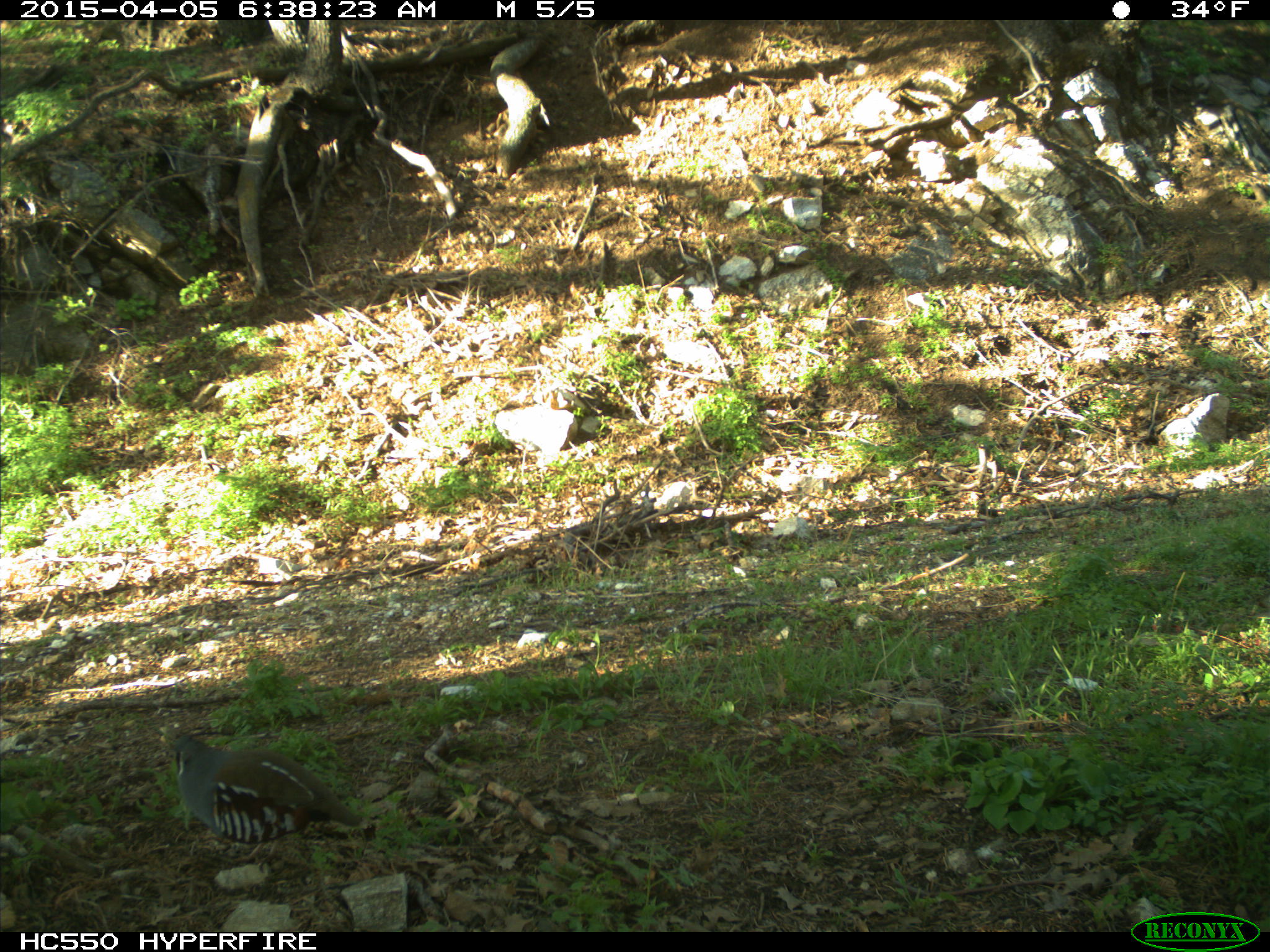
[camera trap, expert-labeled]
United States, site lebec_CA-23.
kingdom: Animalia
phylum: Chordata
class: Aves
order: Galliformes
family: Odontophoridae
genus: Callipepla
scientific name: Callipepla californica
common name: california quail